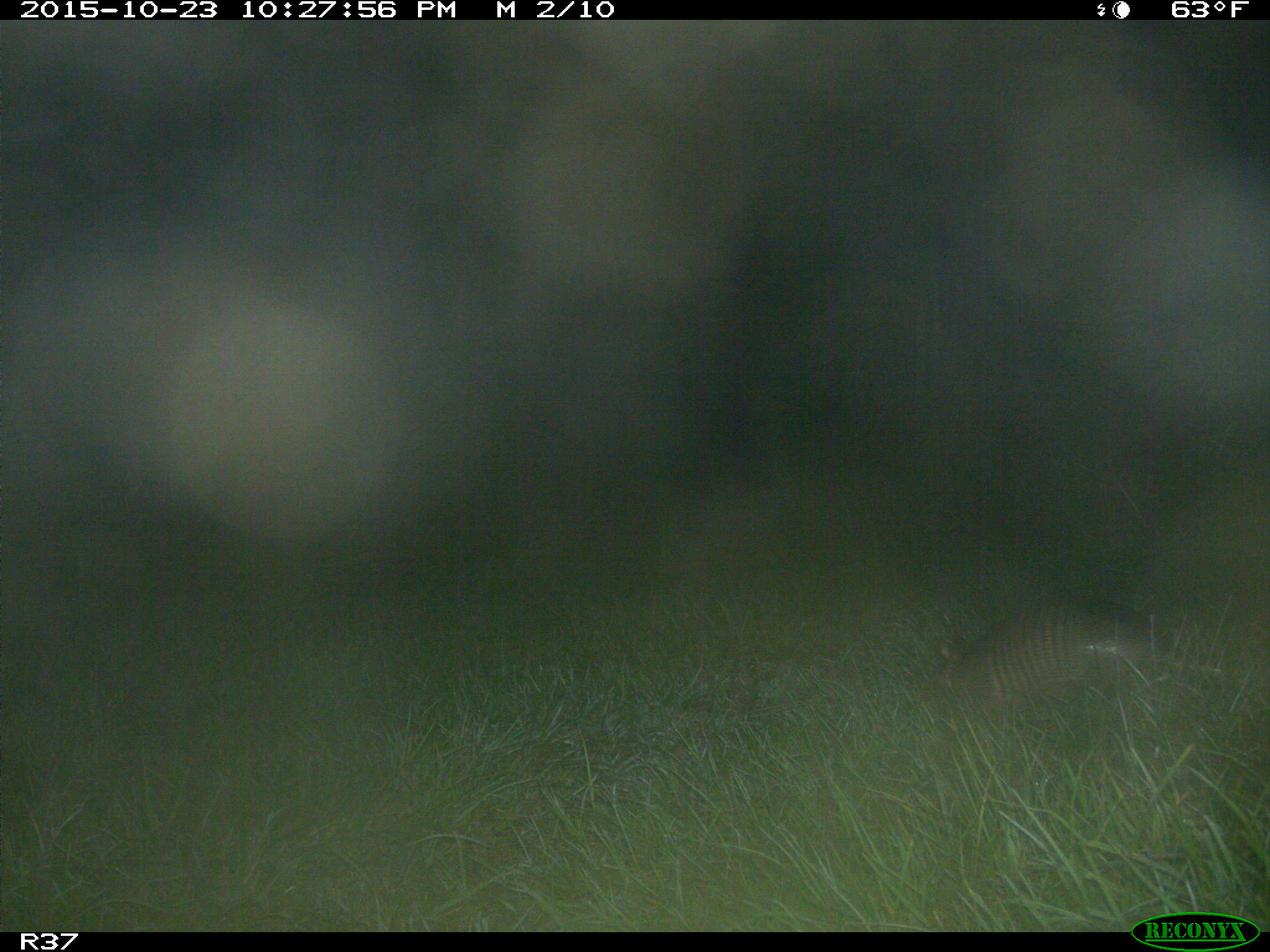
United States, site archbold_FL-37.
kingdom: Animalia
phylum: Chordata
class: Mammalia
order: Cingulata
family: Dasypodidae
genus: Dasypus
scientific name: Dasypus novemcinctus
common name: nine-banded armadillo